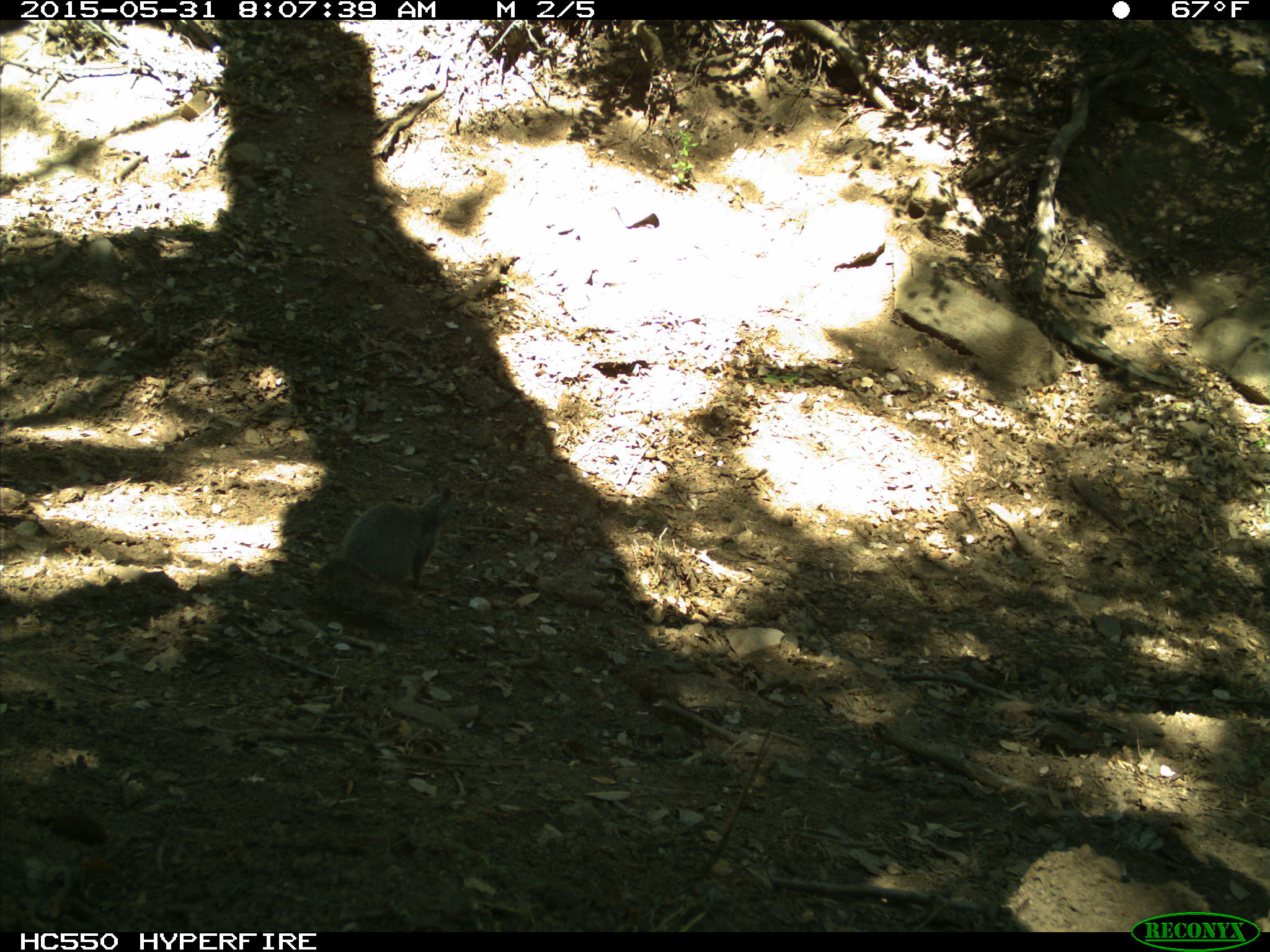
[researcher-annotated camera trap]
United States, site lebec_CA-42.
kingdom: Animalia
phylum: Chordata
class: Mammalia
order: Rodentia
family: Sciuridae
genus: Sciurus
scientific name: Sciurus carolinensis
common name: eastern gray squirrel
Sciurus carolinensis (eastern gray squirrel).